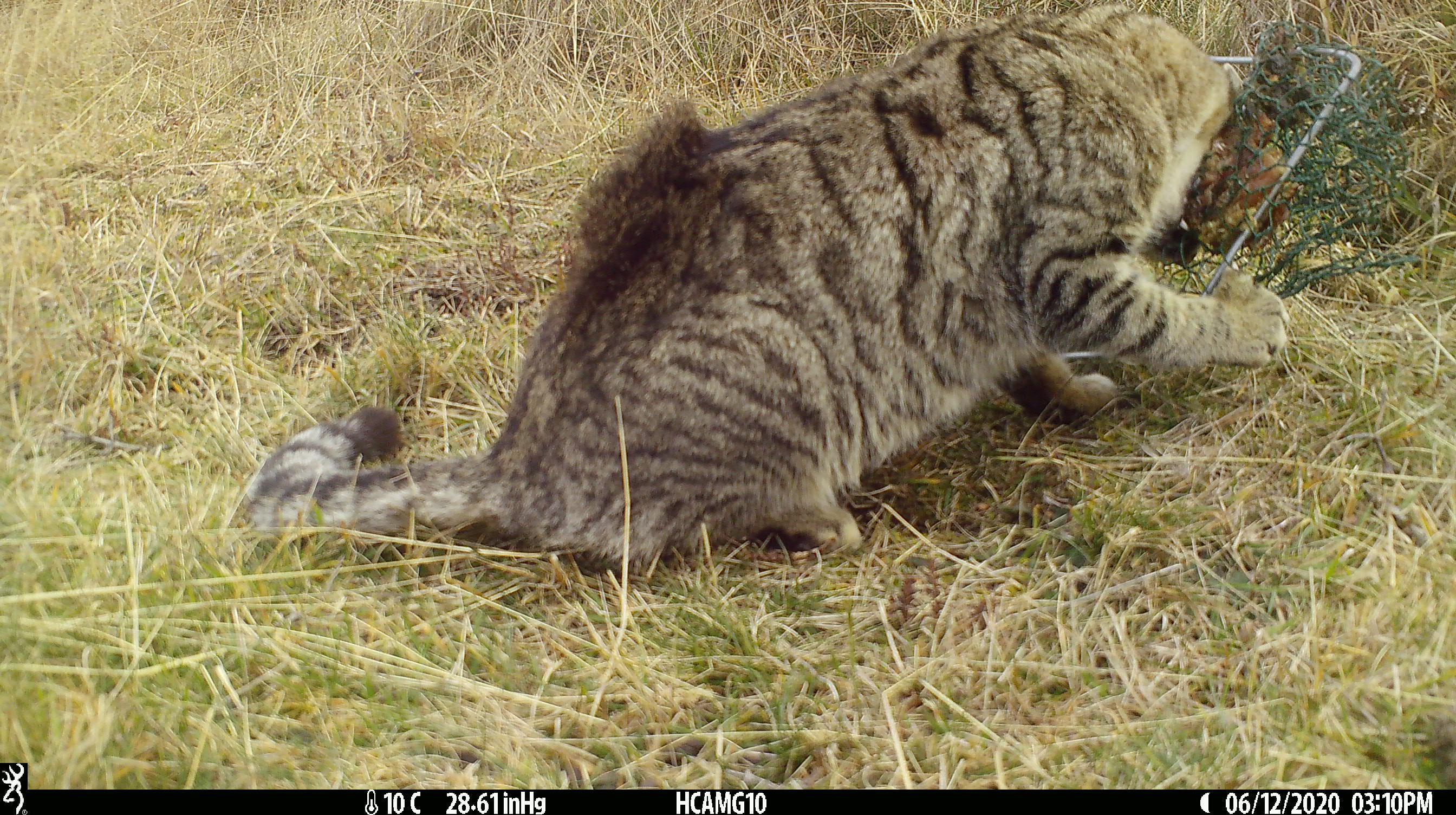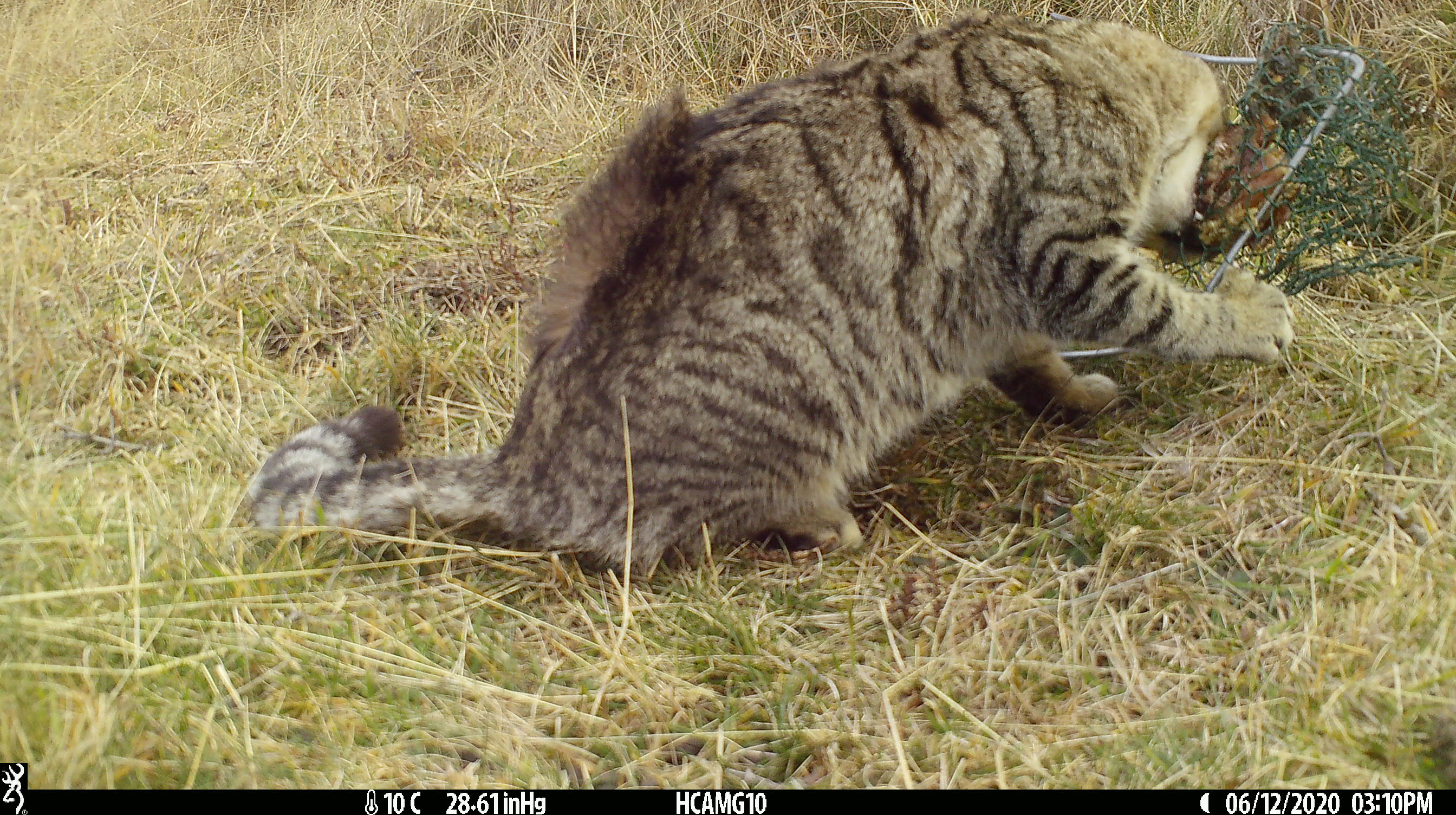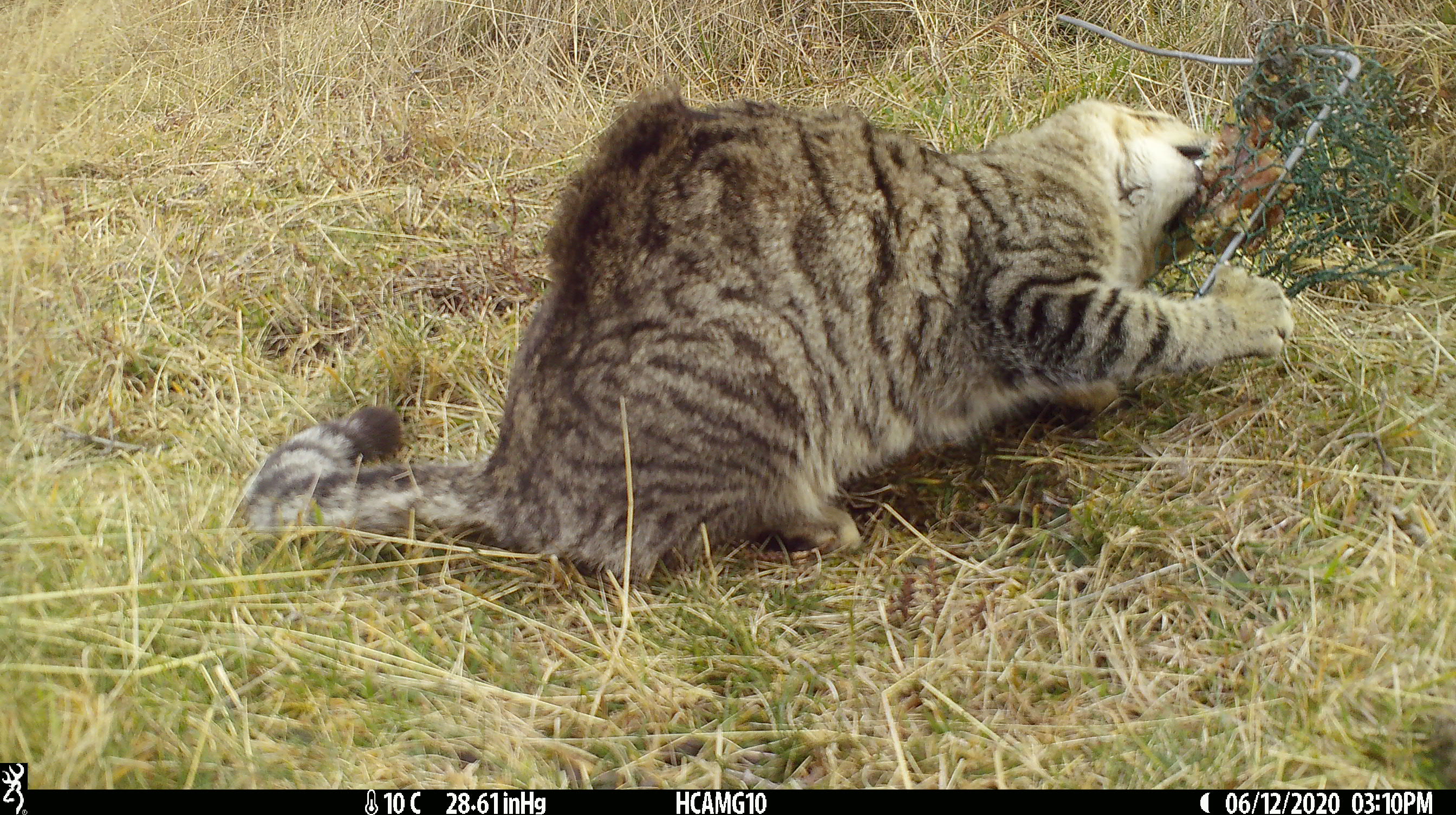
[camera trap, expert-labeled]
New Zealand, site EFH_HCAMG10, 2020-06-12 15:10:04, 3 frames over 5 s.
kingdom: Animalia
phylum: Chordata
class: Mammalia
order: Carnivora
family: Felidae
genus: Felis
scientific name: Felis catus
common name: domestic cat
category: cat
Cat (domestic cat) (Felis catus).